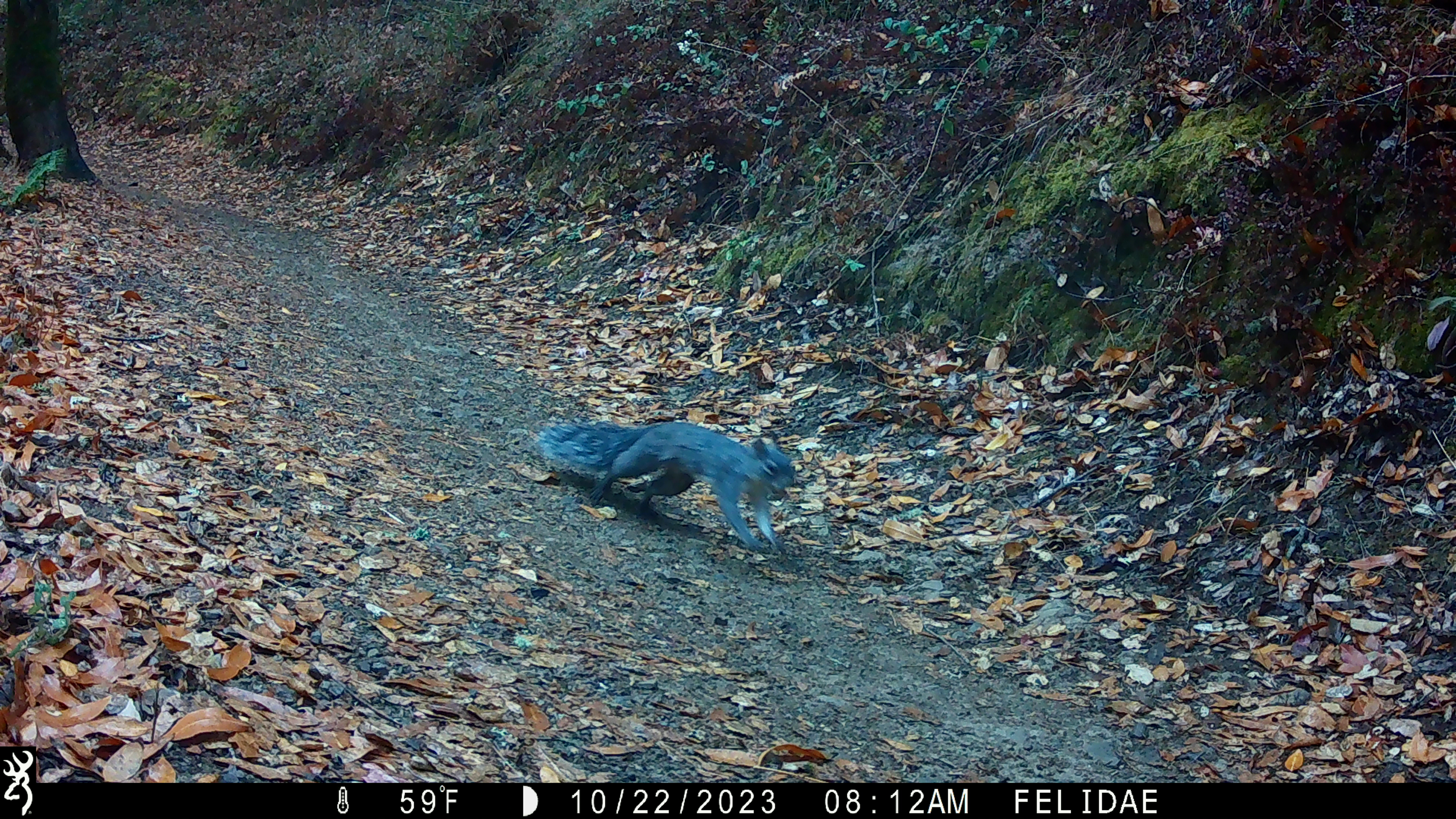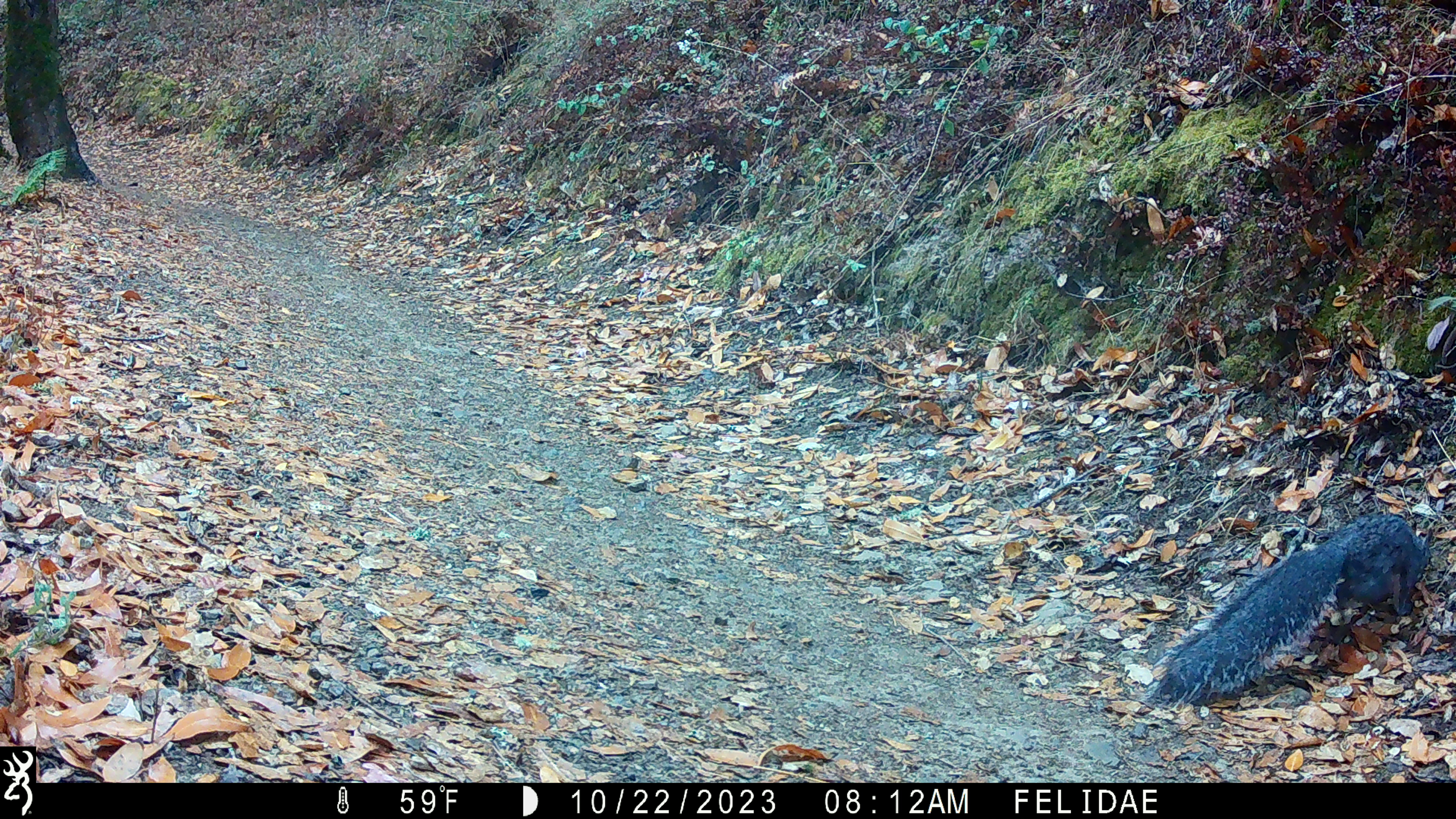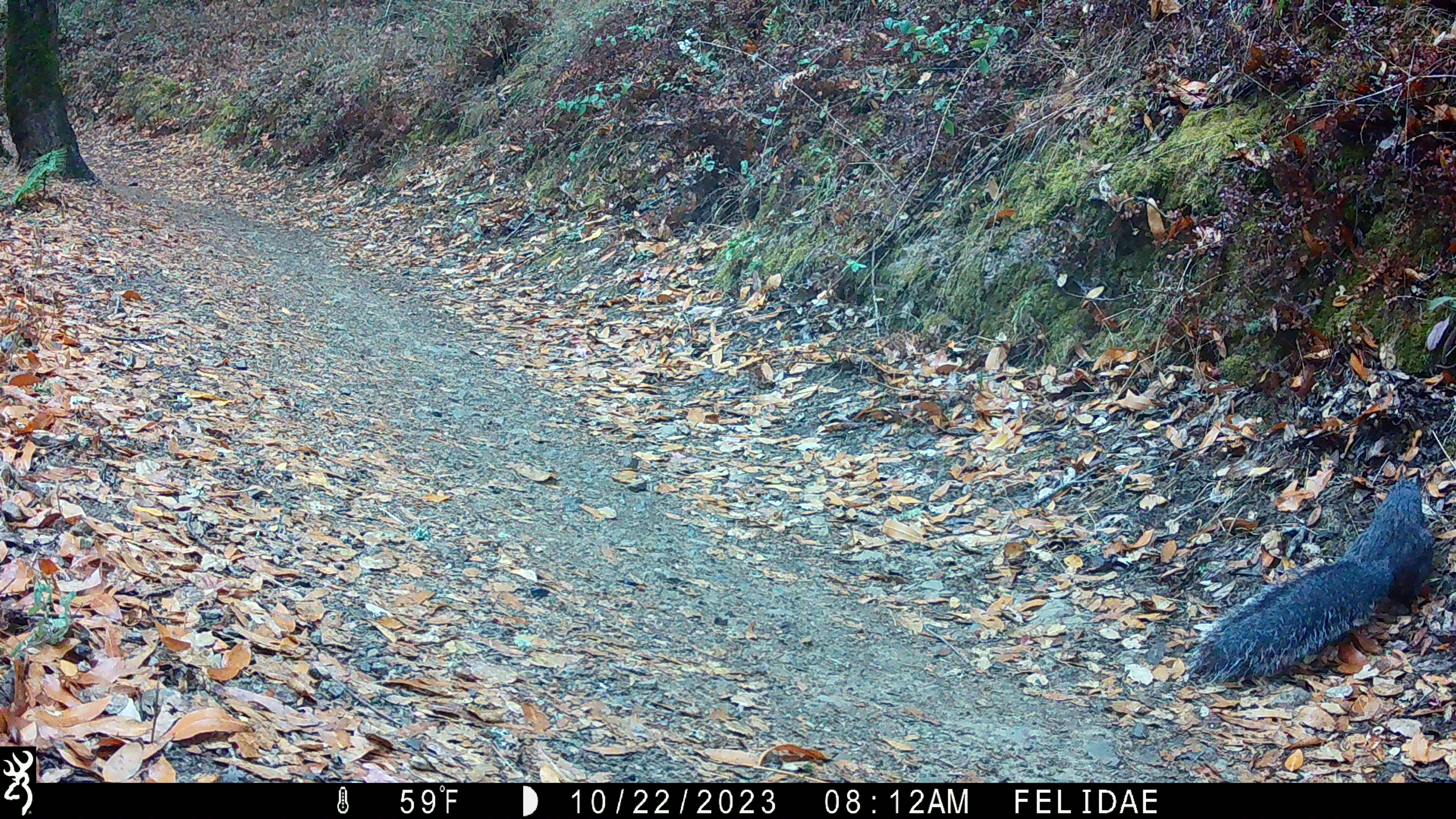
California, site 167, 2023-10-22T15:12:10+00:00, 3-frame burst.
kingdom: Animalia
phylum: Chordata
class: Mammalia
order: Rodentia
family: Sciuridae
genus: Sciurus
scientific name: Sciurus griseus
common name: western gray squirrel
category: western grey squirrel